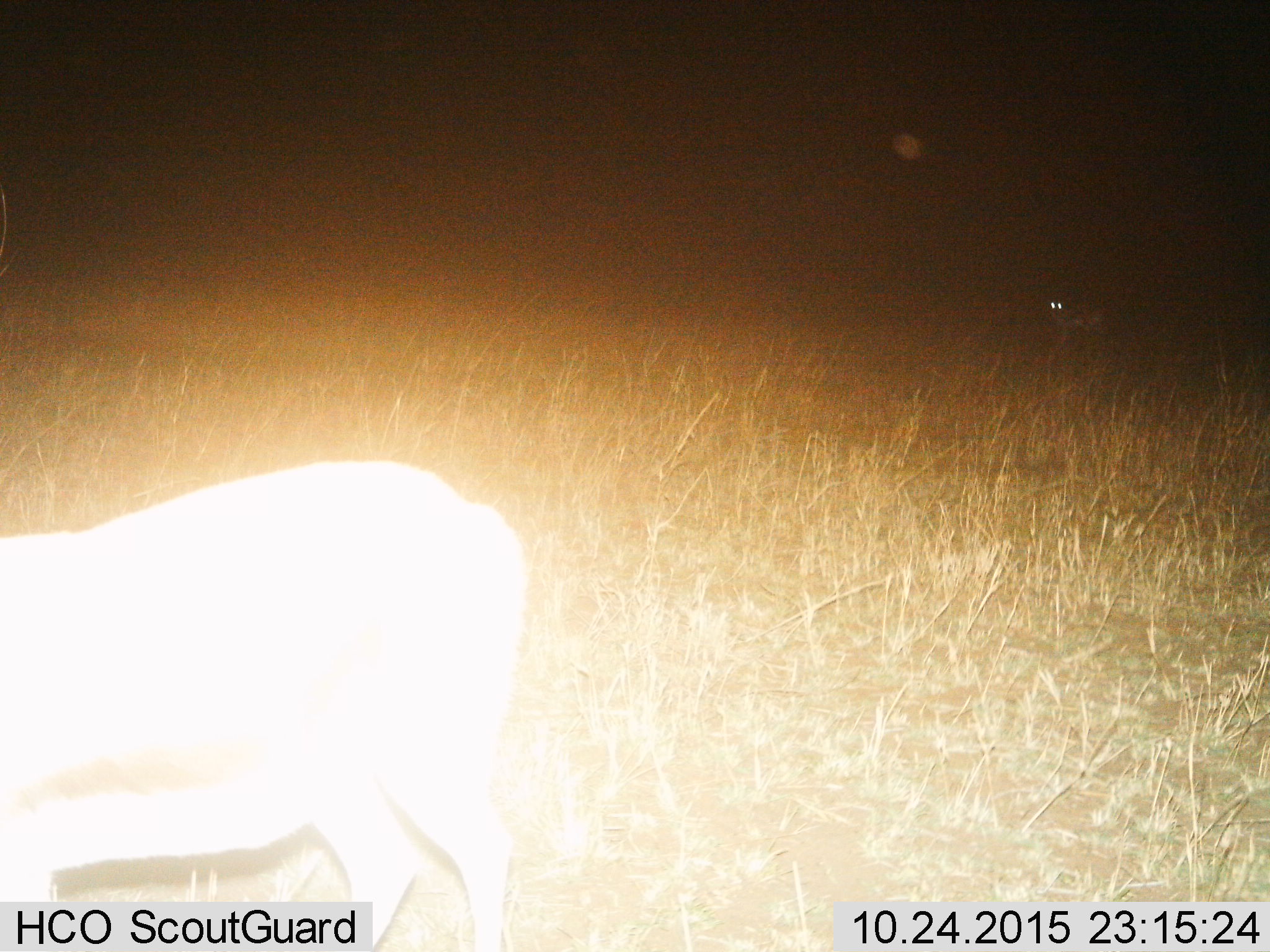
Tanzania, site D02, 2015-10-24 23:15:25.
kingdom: Animalia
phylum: Chordata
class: Mammalia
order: Artiodactyla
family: Bovidae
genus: Eudorcas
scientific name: Eudorcas thomsonii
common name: thomson's gazelle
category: gazellethomsons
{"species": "gazellethomsons (thomson's gazelle) (Eudorcas thomsonii)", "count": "1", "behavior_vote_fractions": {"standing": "73%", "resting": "0%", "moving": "27%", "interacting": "0%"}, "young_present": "0%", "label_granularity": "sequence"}